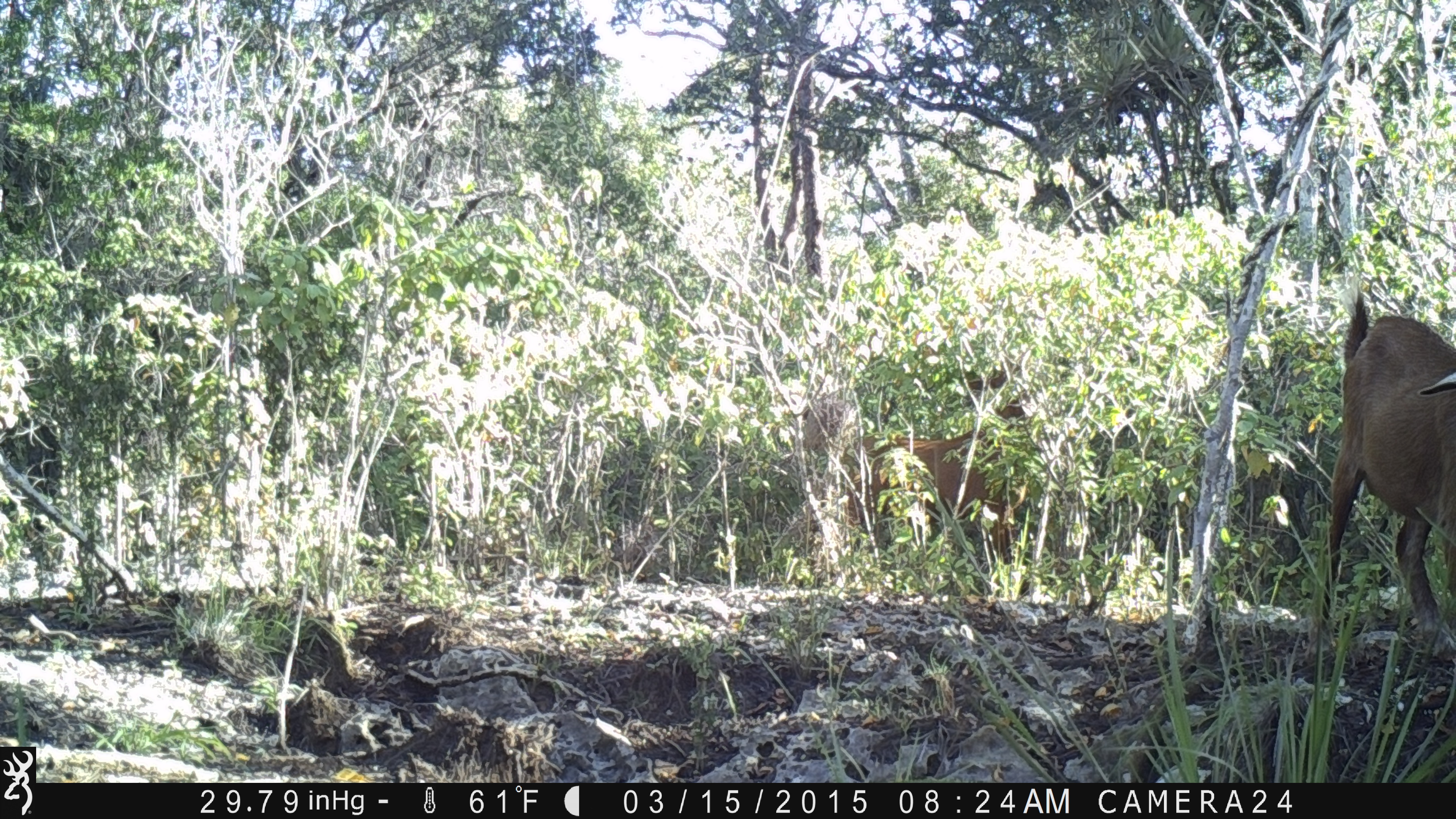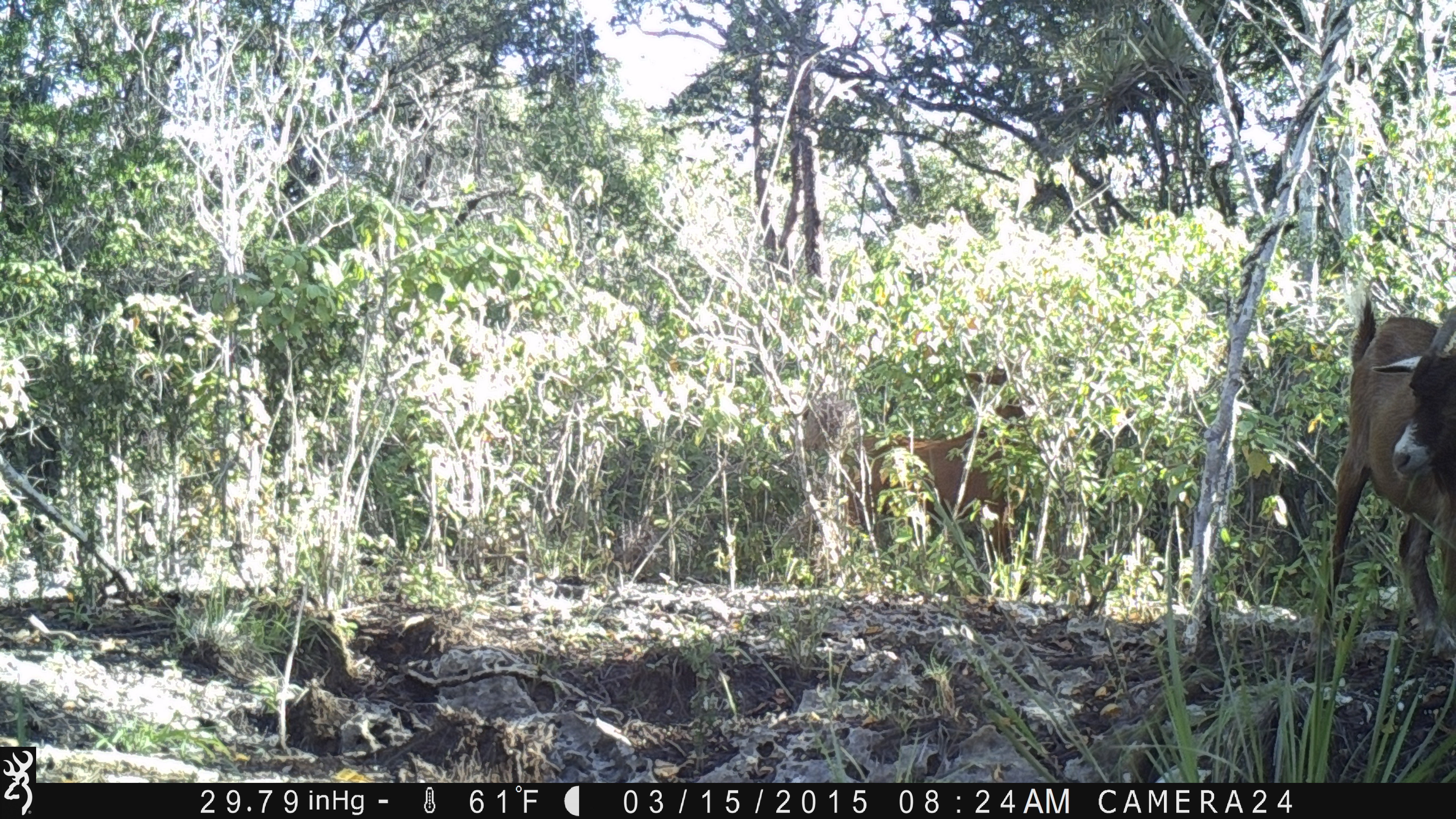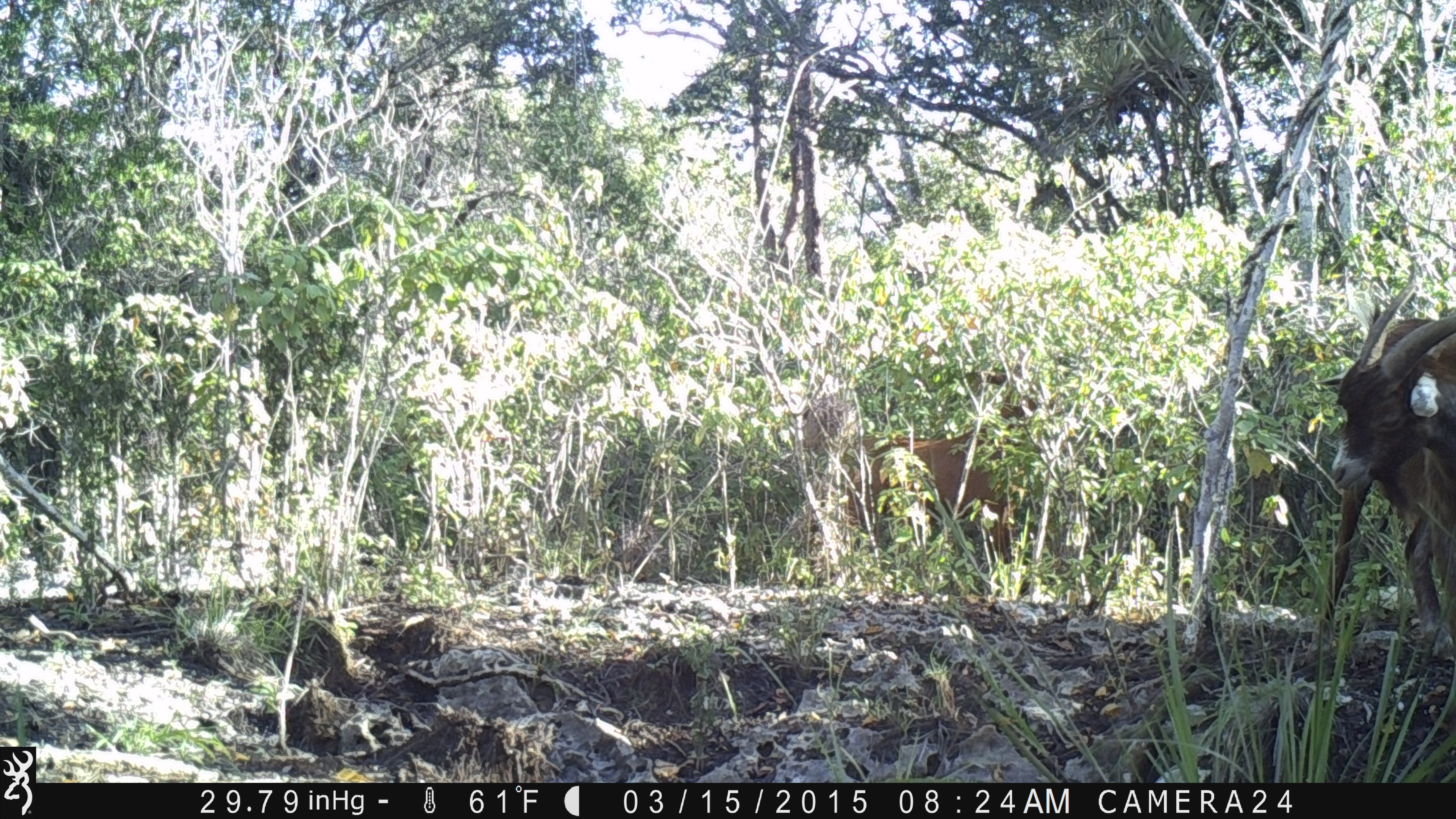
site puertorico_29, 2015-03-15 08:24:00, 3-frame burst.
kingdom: Animalia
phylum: Chordata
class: Mammalia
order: Artiodactyla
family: Bovidae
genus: Capra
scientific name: Capra hircus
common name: goat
Goat (Capra hircus).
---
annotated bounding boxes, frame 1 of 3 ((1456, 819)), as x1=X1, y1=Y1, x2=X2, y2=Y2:
goat: x1=1313, y1=292, x2=1456, y2=669; x1=847, y1=368, x2=1034, y2=576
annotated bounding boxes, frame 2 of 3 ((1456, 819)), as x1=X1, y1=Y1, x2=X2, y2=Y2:
goat: x1=1310, y1=296, x2=1455, y2=666; x1=851, y1=369, x2=1035, y2=576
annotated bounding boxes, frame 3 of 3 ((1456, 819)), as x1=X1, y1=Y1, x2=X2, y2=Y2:
goat: x1=1319, y1=285, x2=1455, y2=694; x1=860, y1=411, x2=1031, y2=567